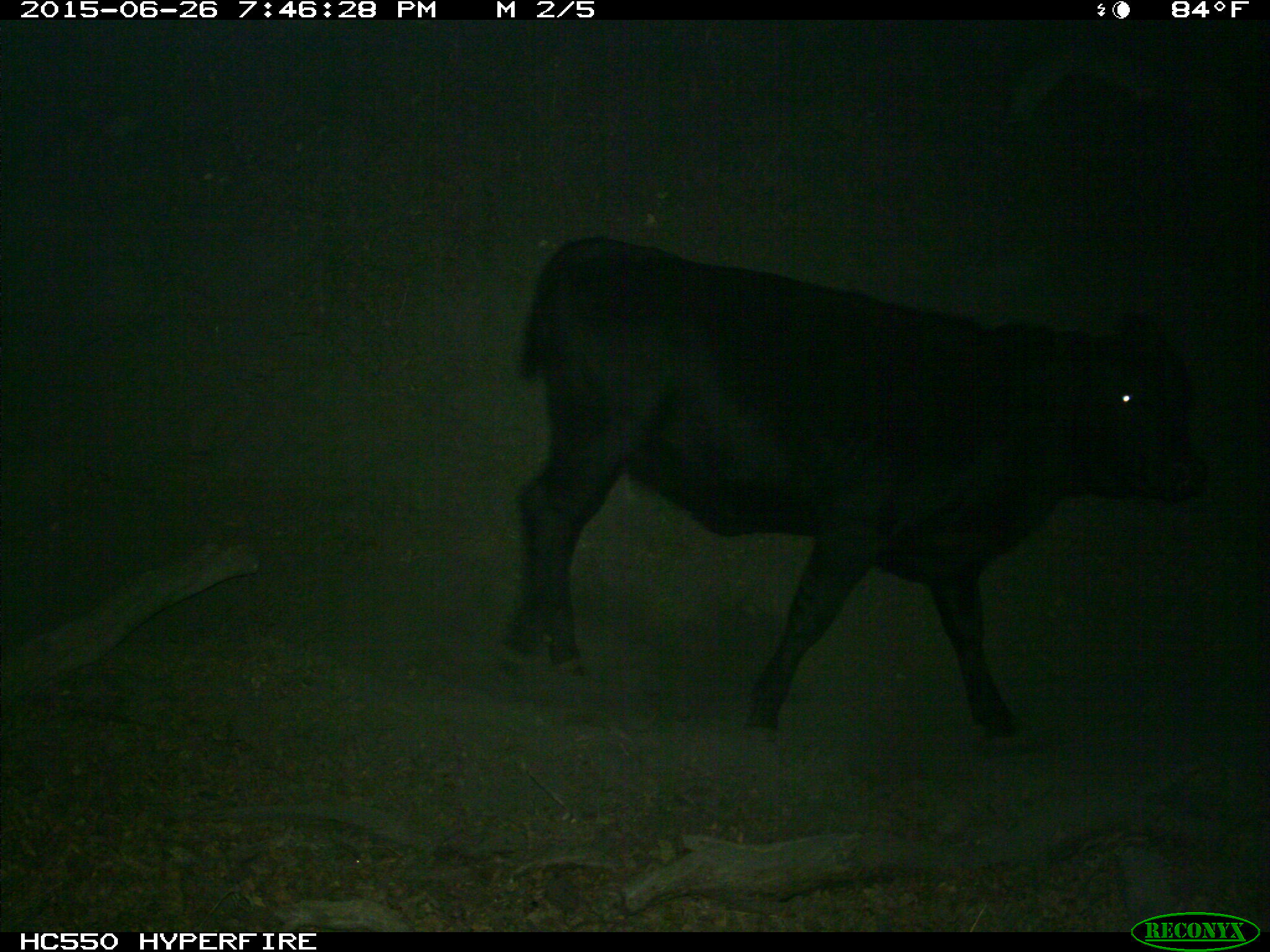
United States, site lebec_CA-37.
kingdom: Animalia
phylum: Chordata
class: Mammalia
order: Artiodactyla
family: Bovidae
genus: Bos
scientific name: Bos taurus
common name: domestic cow